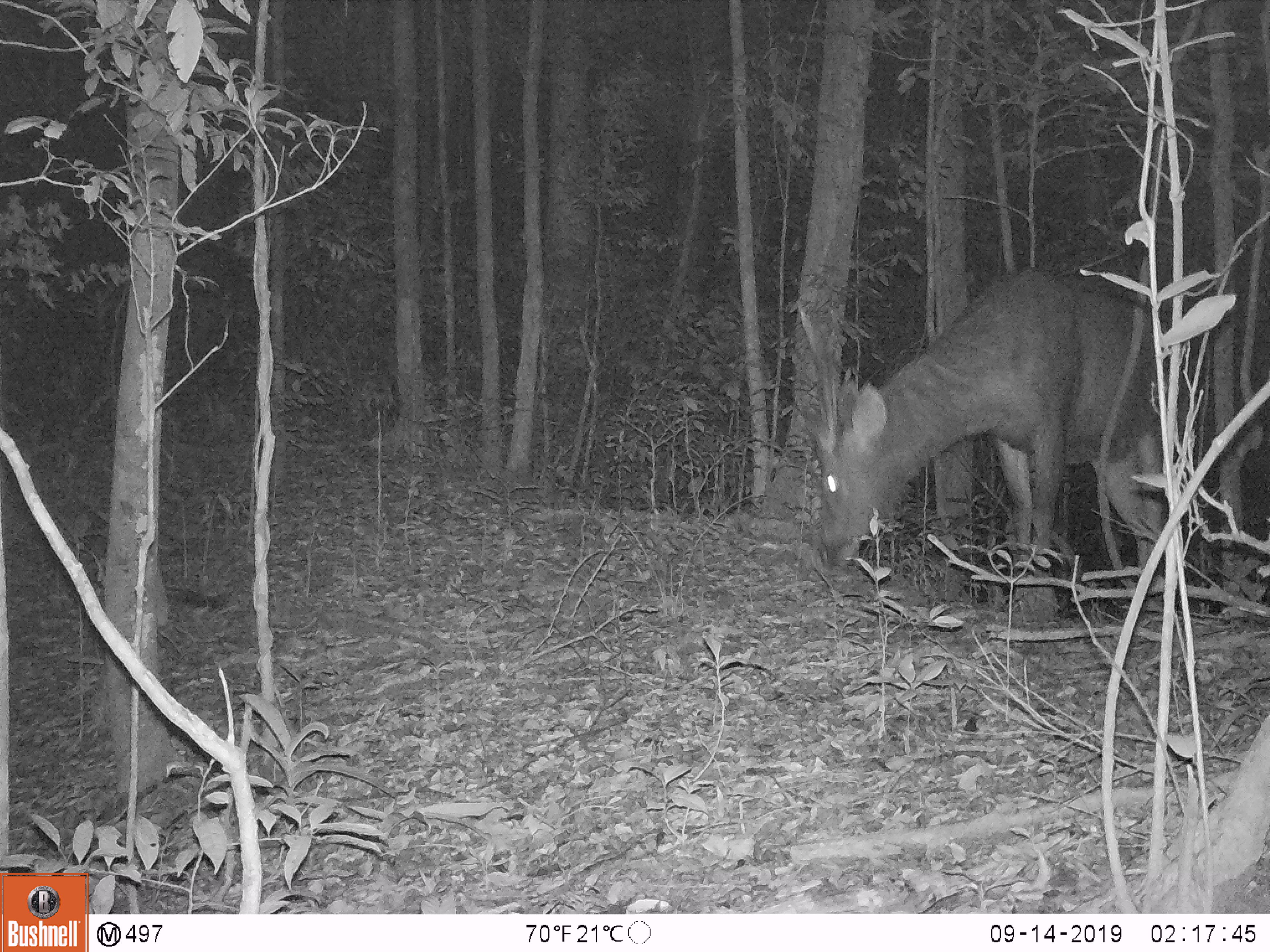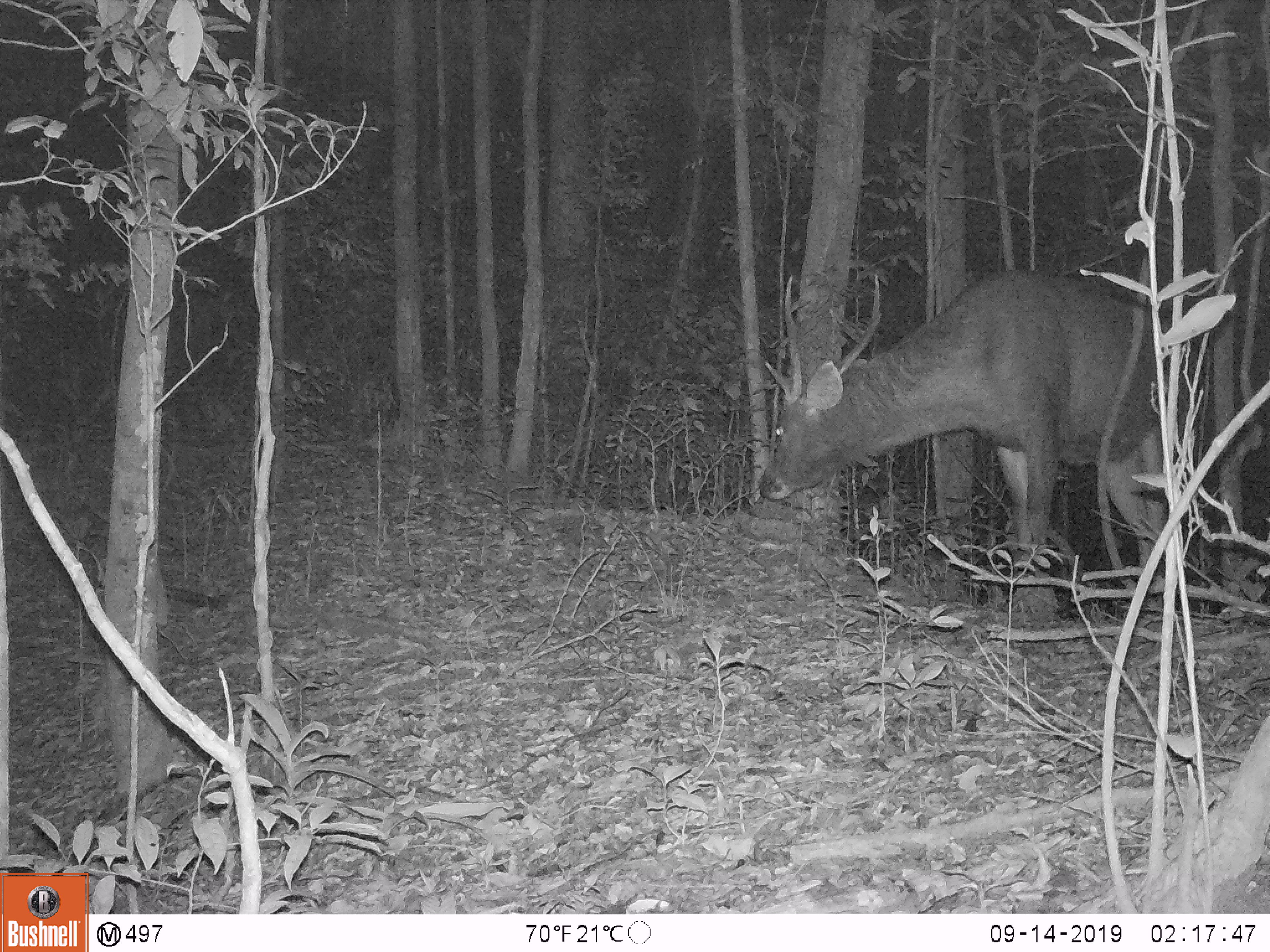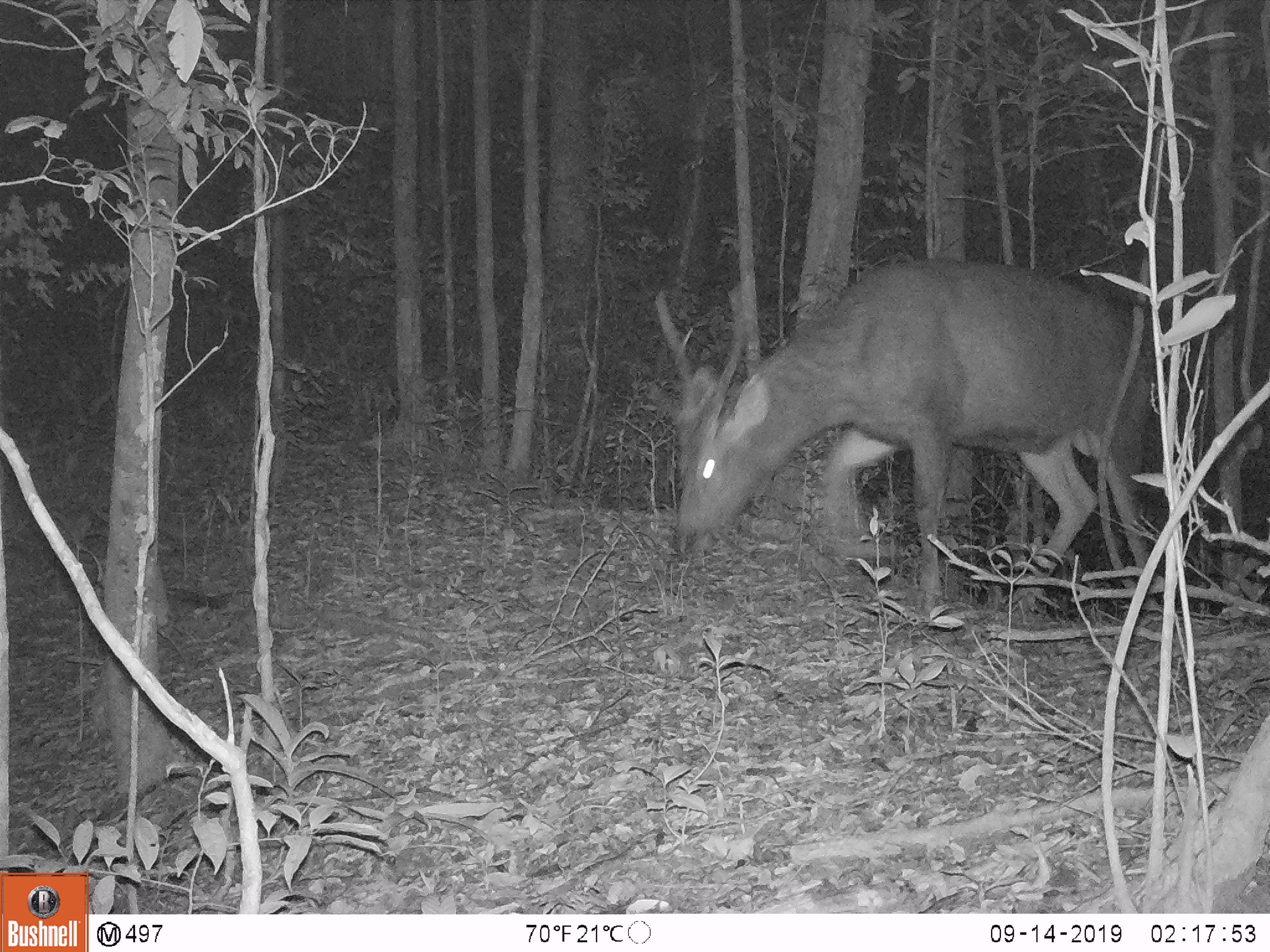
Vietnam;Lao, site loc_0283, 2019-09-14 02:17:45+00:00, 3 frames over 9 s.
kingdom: Animalia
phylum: Chordata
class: Mammalia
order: Artiodactyla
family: Cervidae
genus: Rusa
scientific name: Rusa unicolor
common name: sambar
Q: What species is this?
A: Sambar (Rusa unicolor).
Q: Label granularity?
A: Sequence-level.